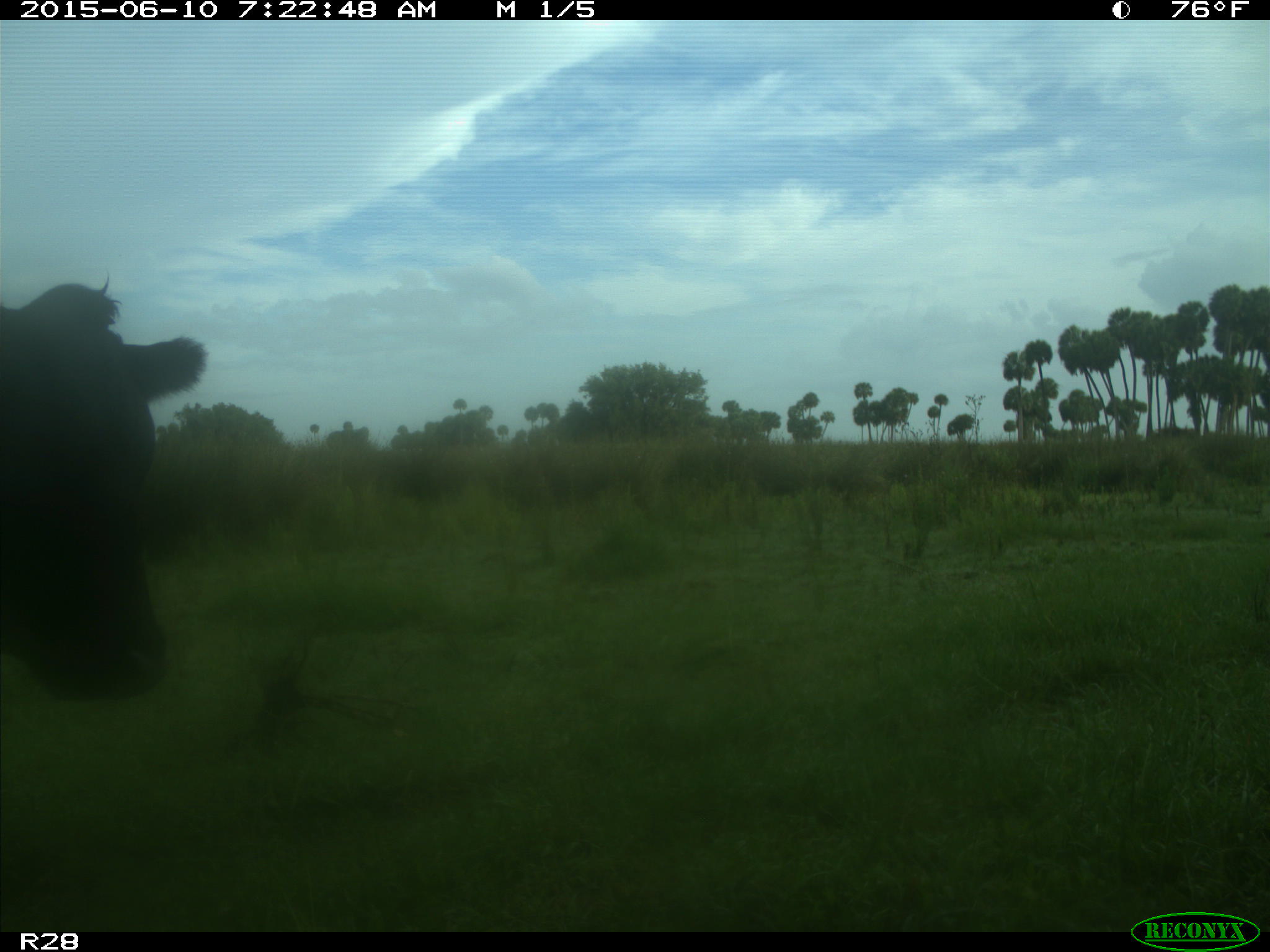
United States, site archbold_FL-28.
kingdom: Animalia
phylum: Chordata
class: Mammalia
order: Artiodactyla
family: Bovidae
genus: Bos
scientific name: Bos taurus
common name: domestic cow